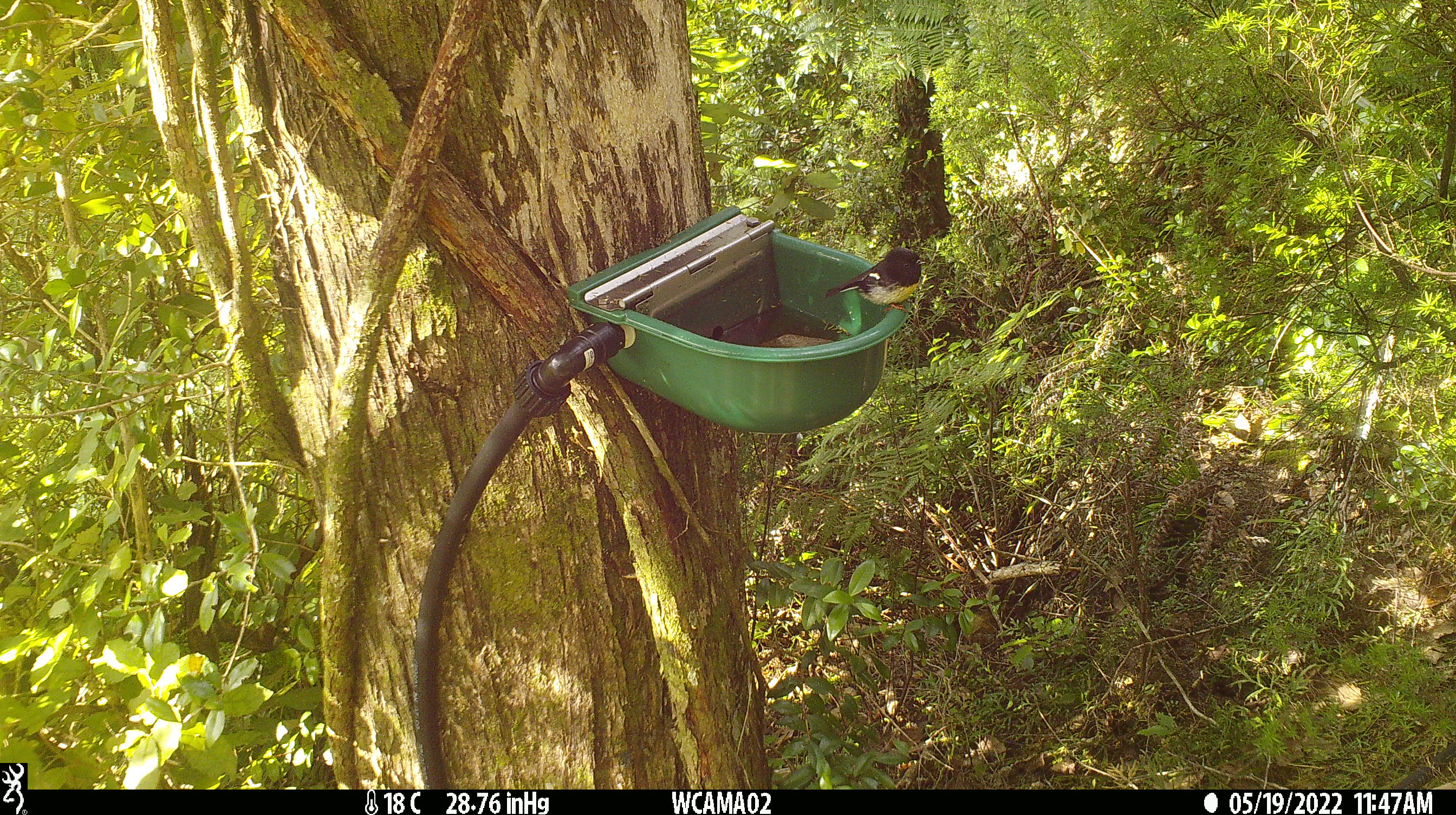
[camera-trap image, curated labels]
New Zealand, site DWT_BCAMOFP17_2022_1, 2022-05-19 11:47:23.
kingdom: Animalia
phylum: Chordata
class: Aves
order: Passeriformes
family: Petroicidae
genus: Petroica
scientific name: Petroica macrocephala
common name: tomtit